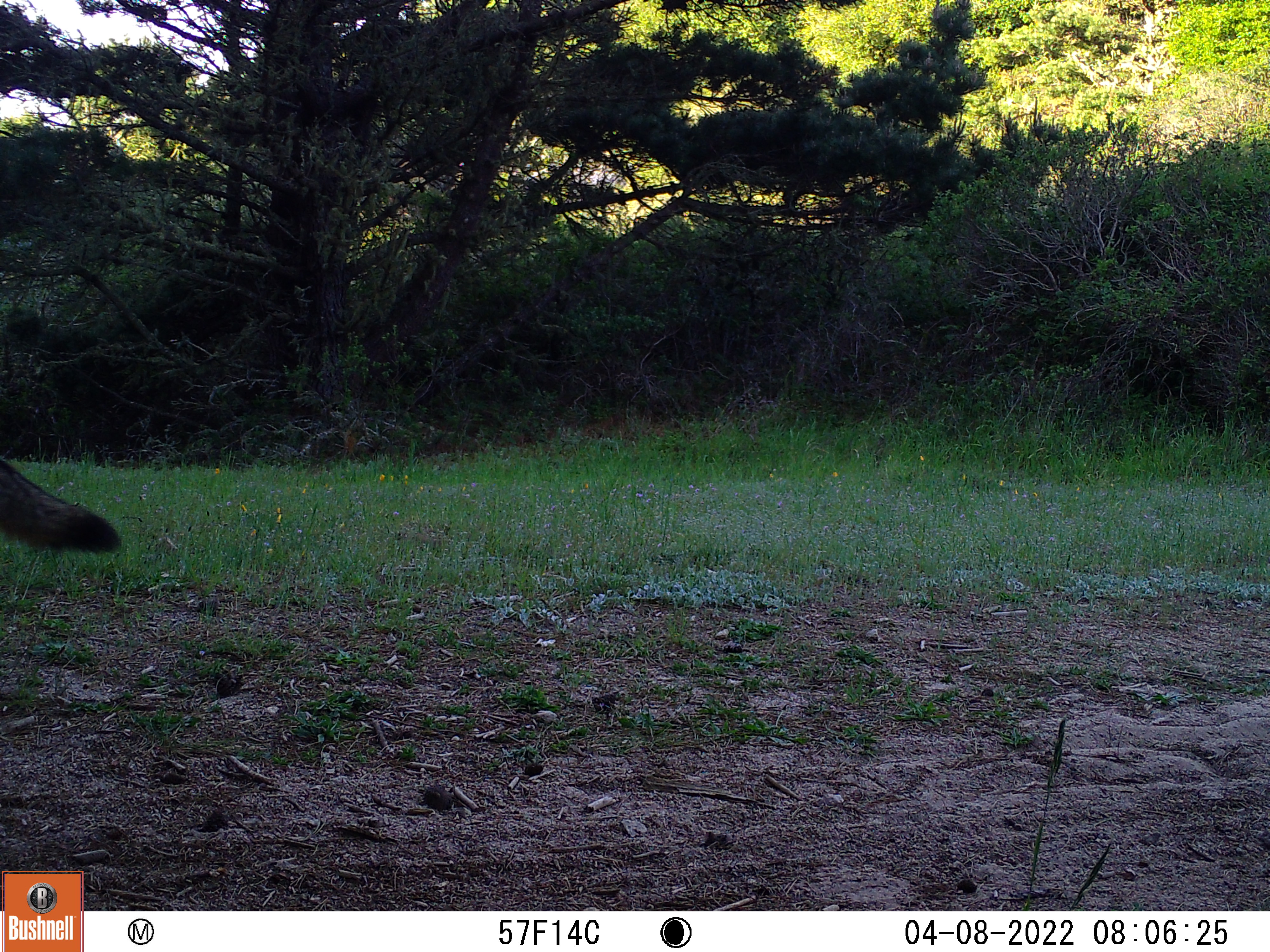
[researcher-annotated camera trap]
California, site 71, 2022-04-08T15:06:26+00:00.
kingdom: Animalia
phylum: Chordata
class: Mammalia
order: Carnivora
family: Canidae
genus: Canis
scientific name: Canis latrans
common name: coyote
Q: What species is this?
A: Coyote (Canis latrans).